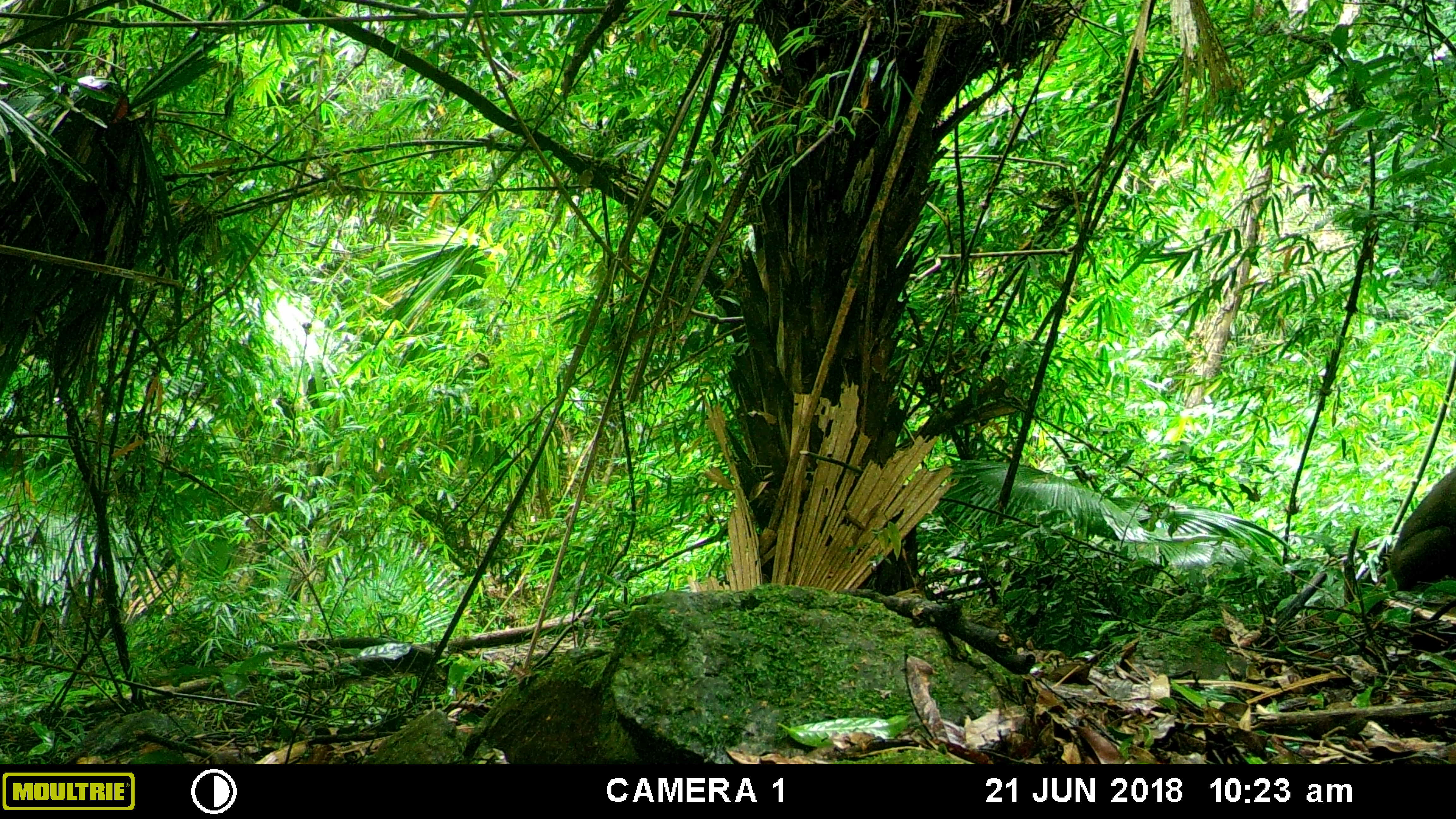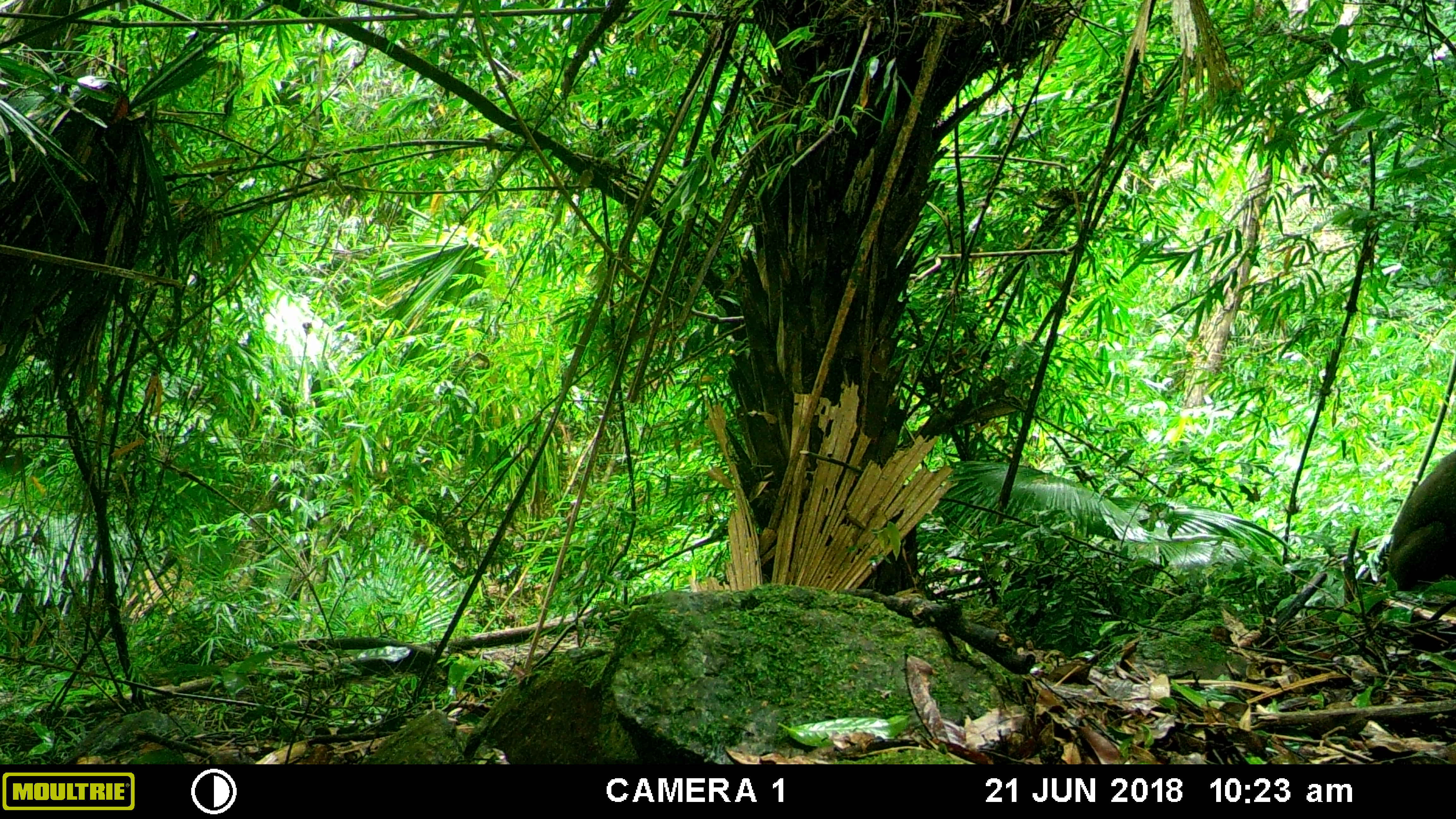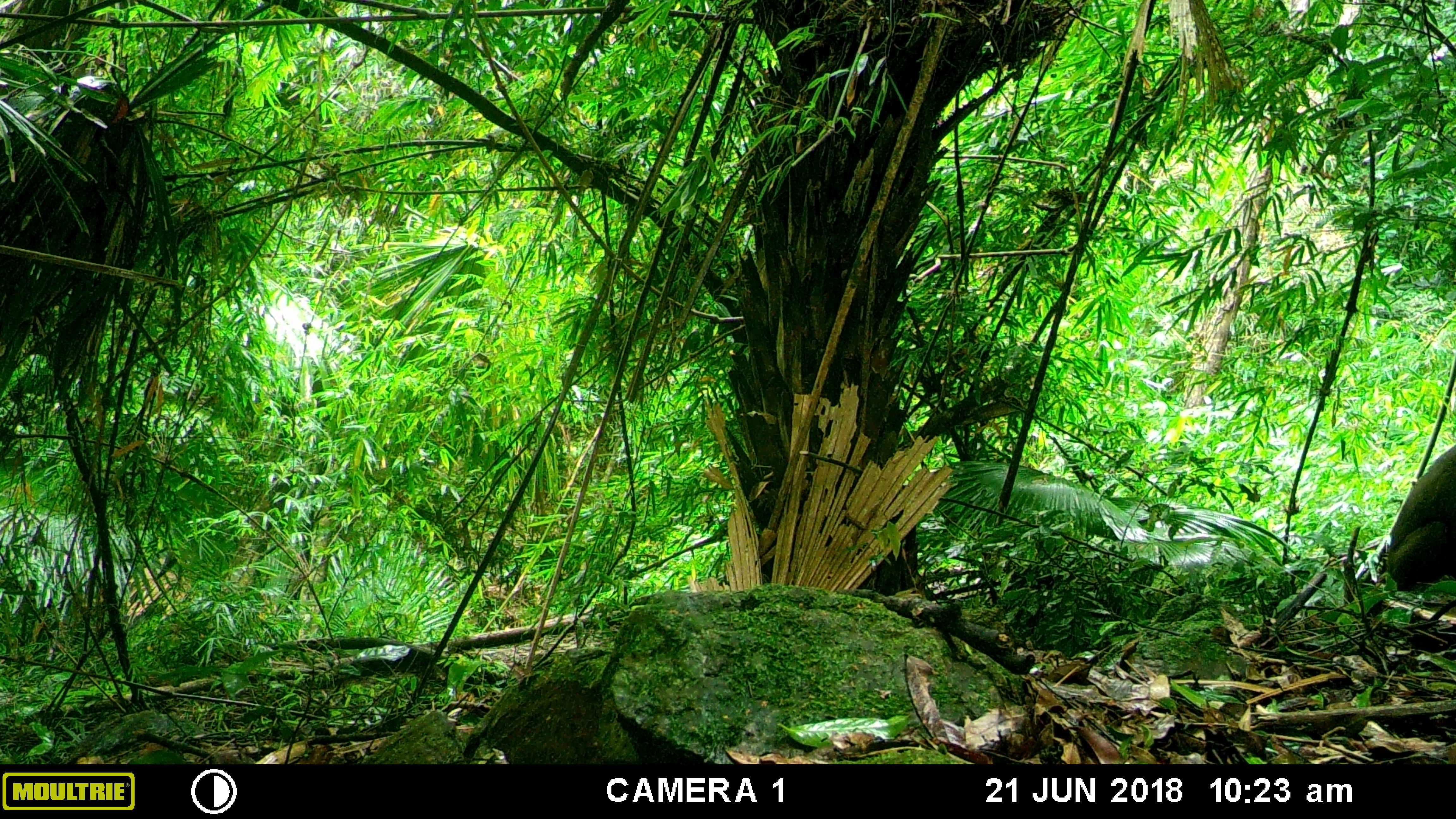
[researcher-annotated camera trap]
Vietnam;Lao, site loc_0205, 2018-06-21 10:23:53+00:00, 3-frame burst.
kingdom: Animalia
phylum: Chordata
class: Mammalia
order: Primates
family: Cercopithecidae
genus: Macaca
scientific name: Macaca arctoides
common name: stump-tailed macaque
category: stump tailed macaque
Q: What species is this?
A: Stump tailed macaque (stump-tailed macaque) (Macaca arctoides).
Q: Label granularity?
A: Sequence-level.